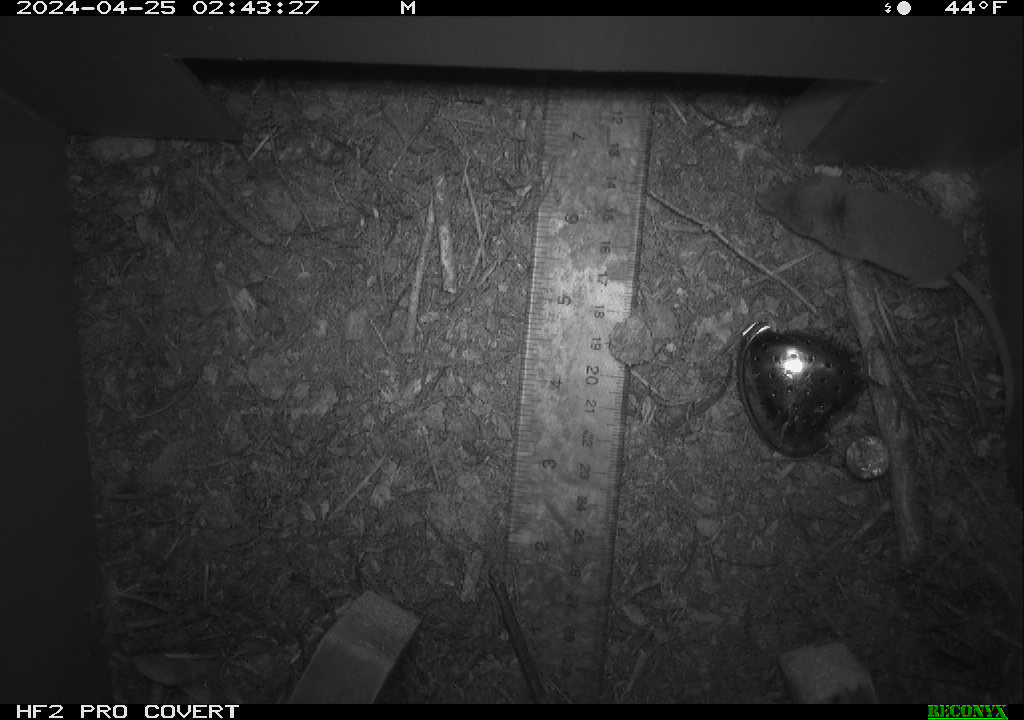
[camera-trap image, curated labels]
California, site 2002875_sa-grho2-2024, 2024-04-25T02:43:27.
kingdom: Animalia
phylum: Chordata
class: Mammalia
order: Eulipotyphla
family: Soricidae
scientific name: Soricidae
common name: shrews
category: soricidae family